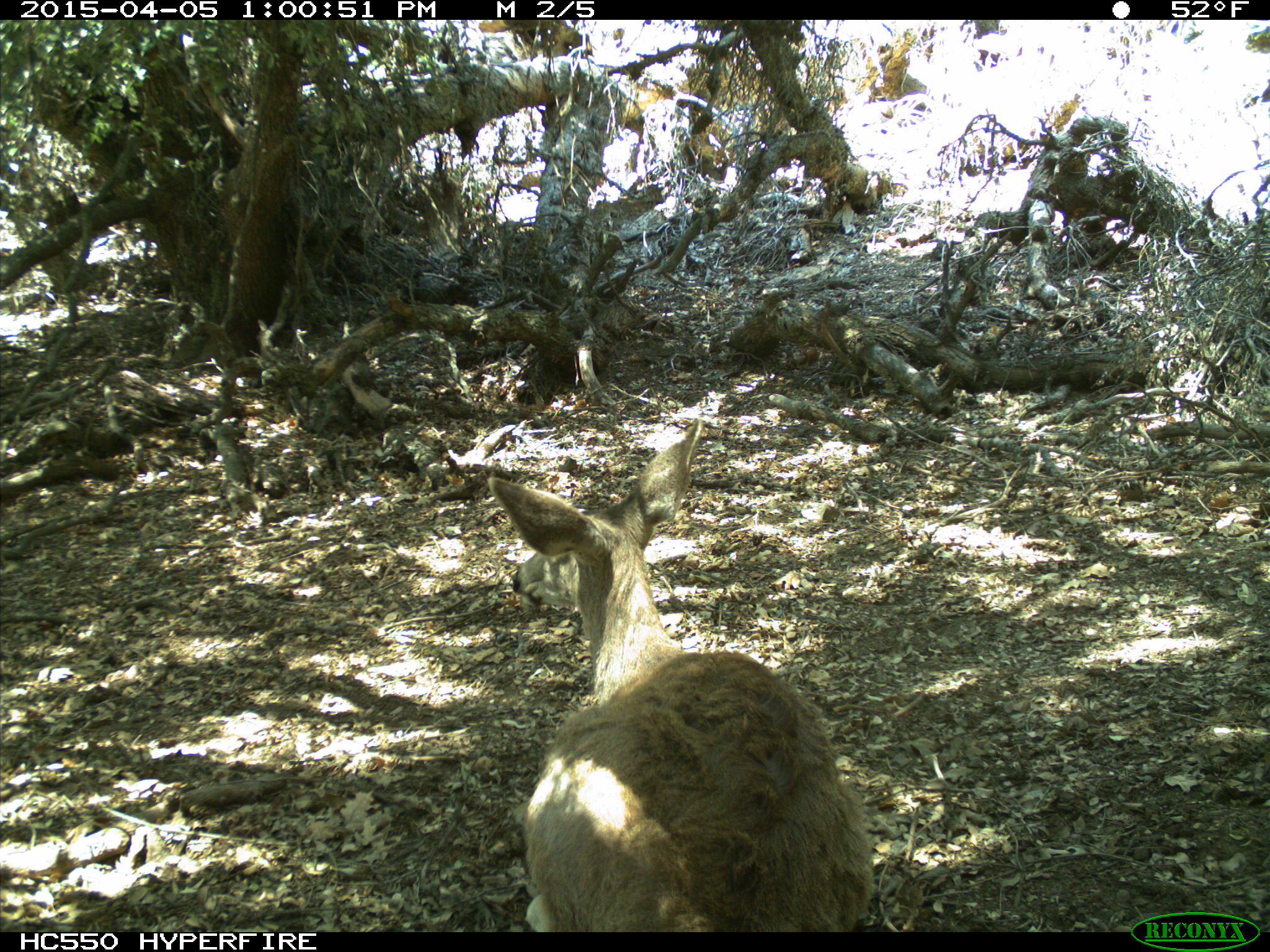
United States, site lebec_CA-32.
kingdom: Animalia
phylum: Chordata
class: Mammalia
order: Artiodactyla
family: Cervidae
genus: Odocoileus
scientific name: Odocoileus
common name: deer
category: unidentified deer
Unidentified deer (deer) (Odocoileus).